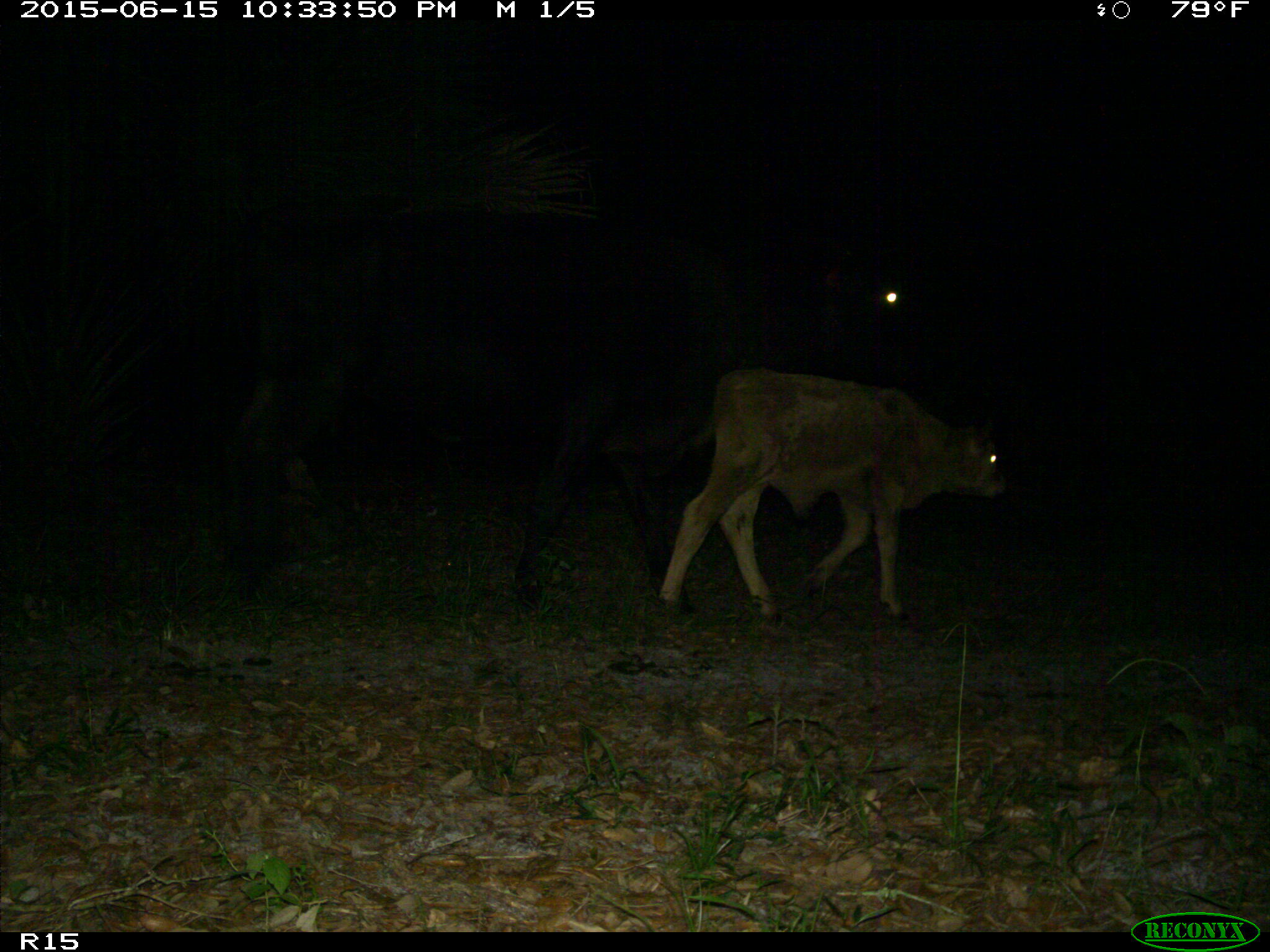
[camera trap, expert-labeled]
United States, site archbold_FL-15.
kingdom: Animalia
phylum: Chordata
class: Mammalia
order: Artiodactyla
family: Bovidae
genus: Bos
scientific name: Bos taurus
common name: domestic cow